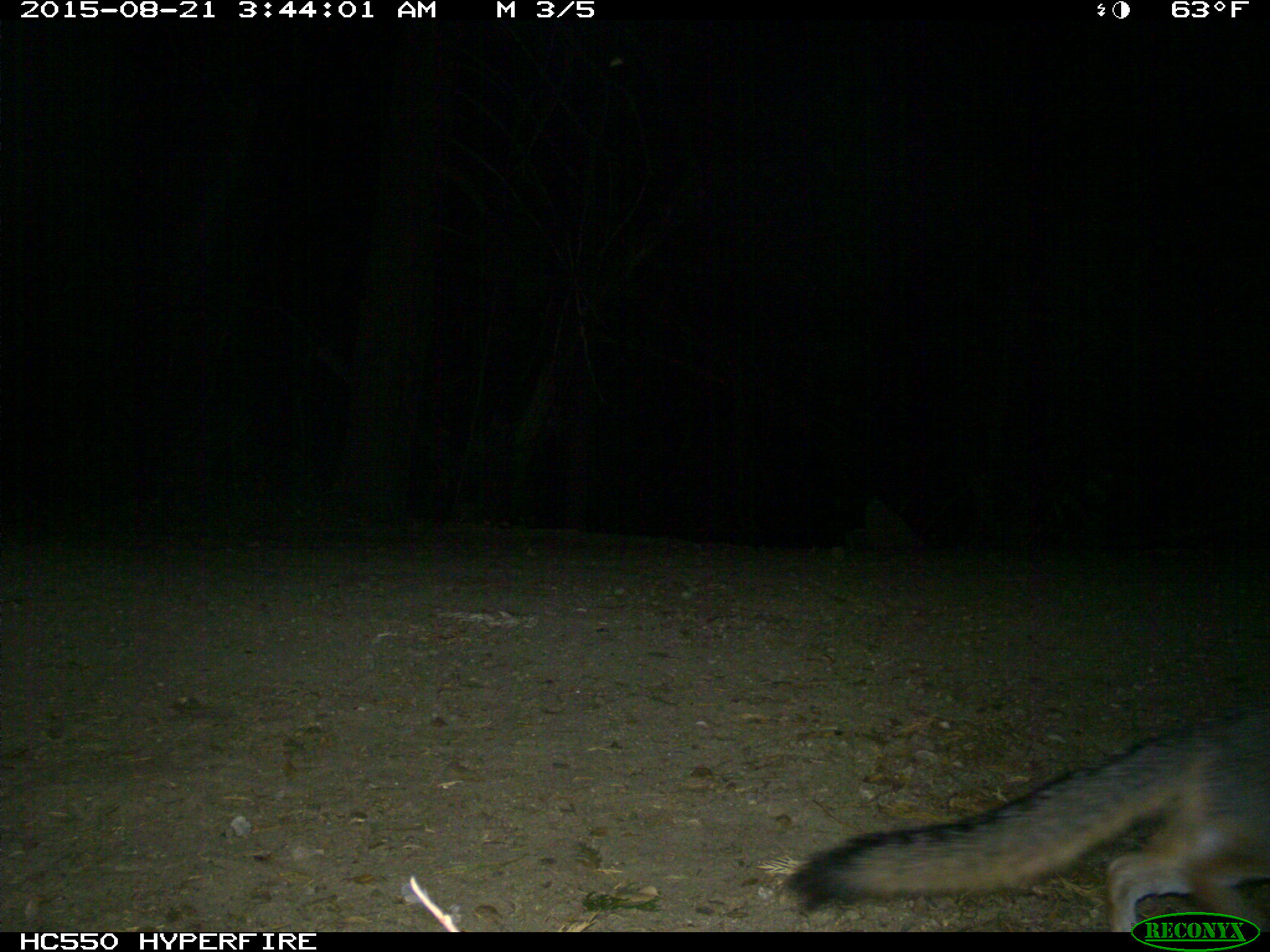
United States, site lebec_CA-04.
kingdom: Animalia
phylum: Chordata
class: Mammalia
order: Carnivora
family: Canidae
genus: Urocyon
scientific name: Urocyon cinereoargenteus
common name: gray fox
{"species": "Urocyon cinereoargenteus (gray fox)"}